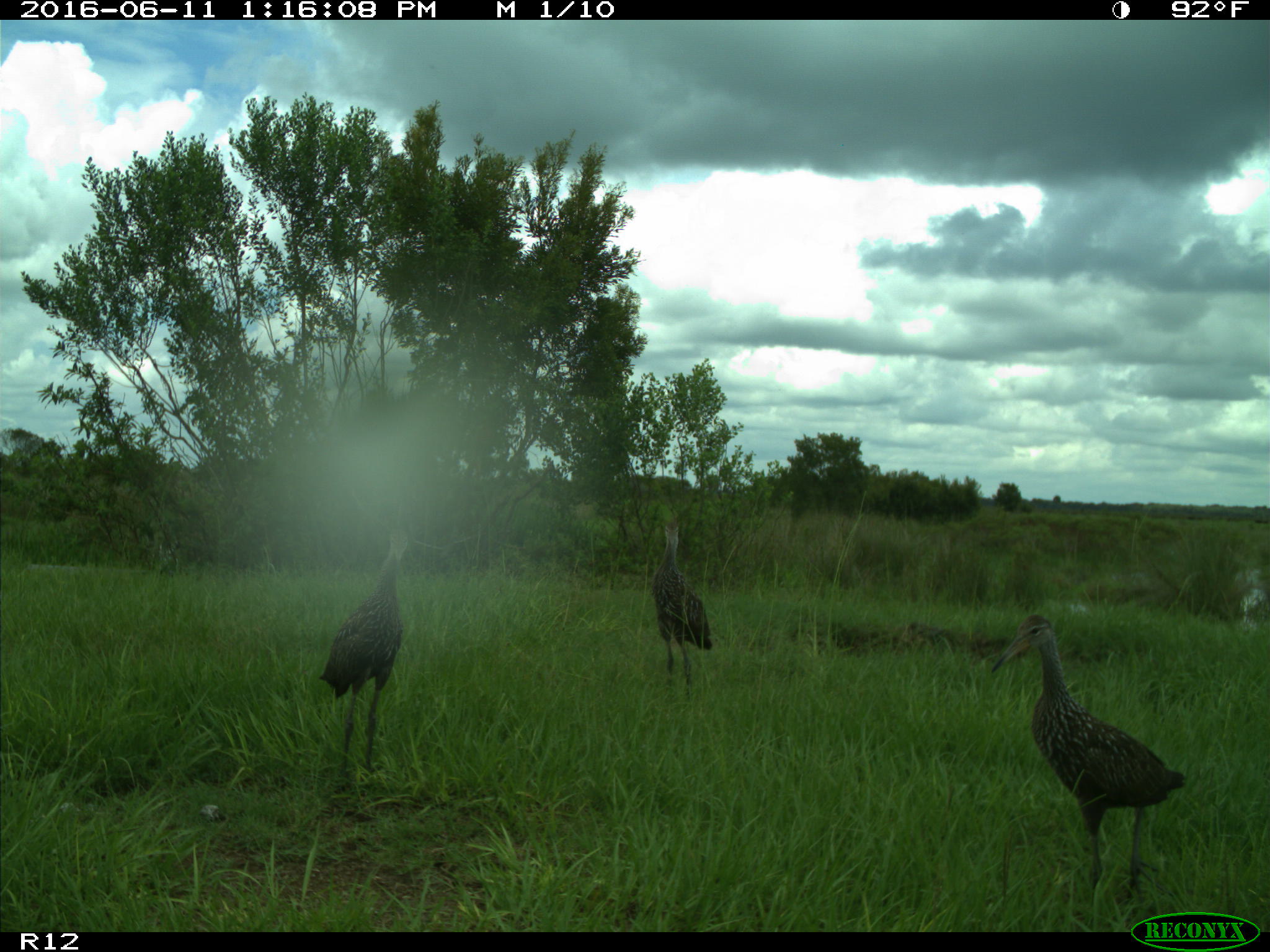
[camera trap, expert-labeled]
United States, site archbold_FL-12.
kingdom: Animalia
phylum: Chordata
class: Aves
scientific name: Aves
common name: birds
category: unidentified bird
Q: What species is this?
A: Unidentified bird (birds) (Aves).